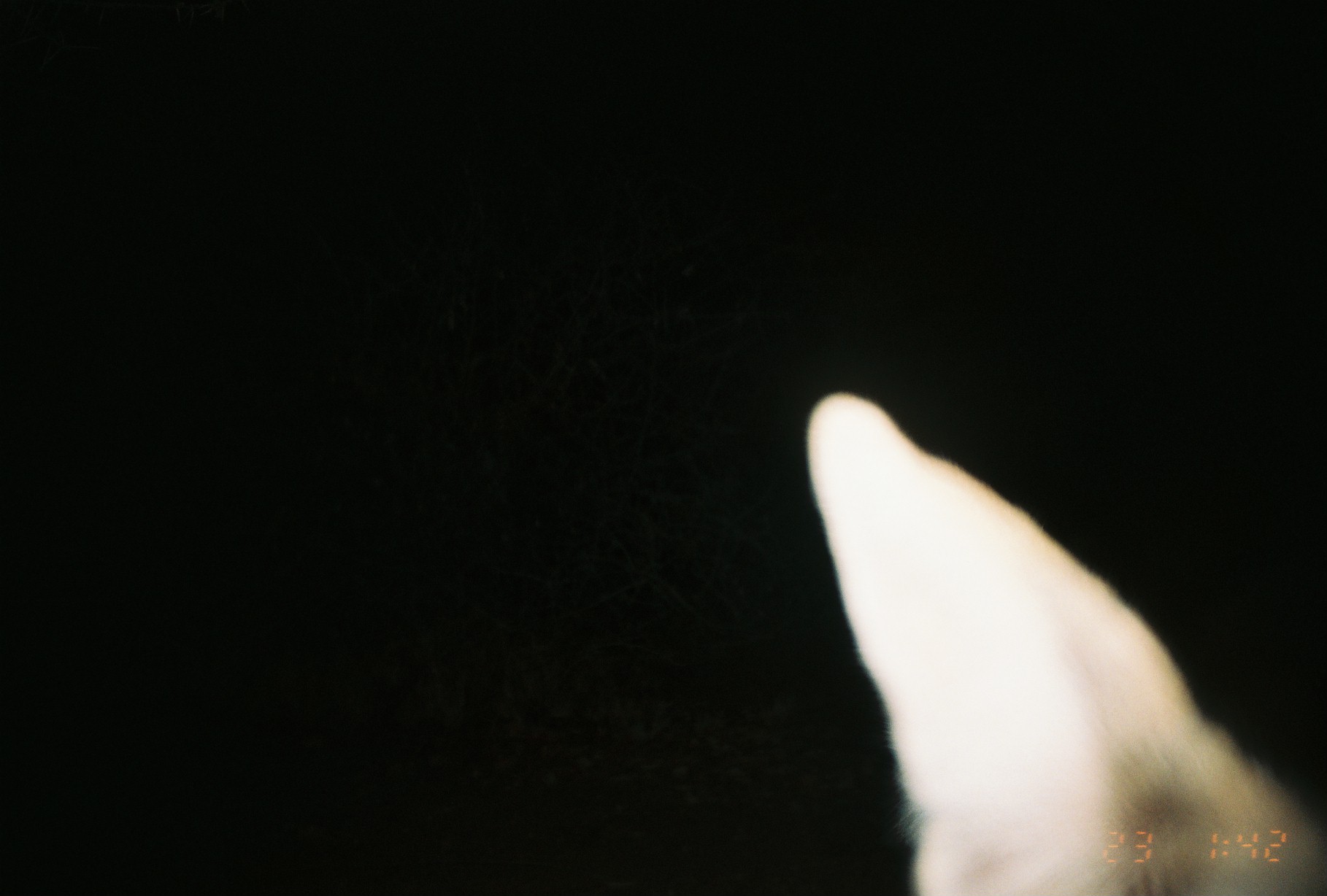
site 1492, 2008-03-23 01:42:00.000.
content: unidentified animal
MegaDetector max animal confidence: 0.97